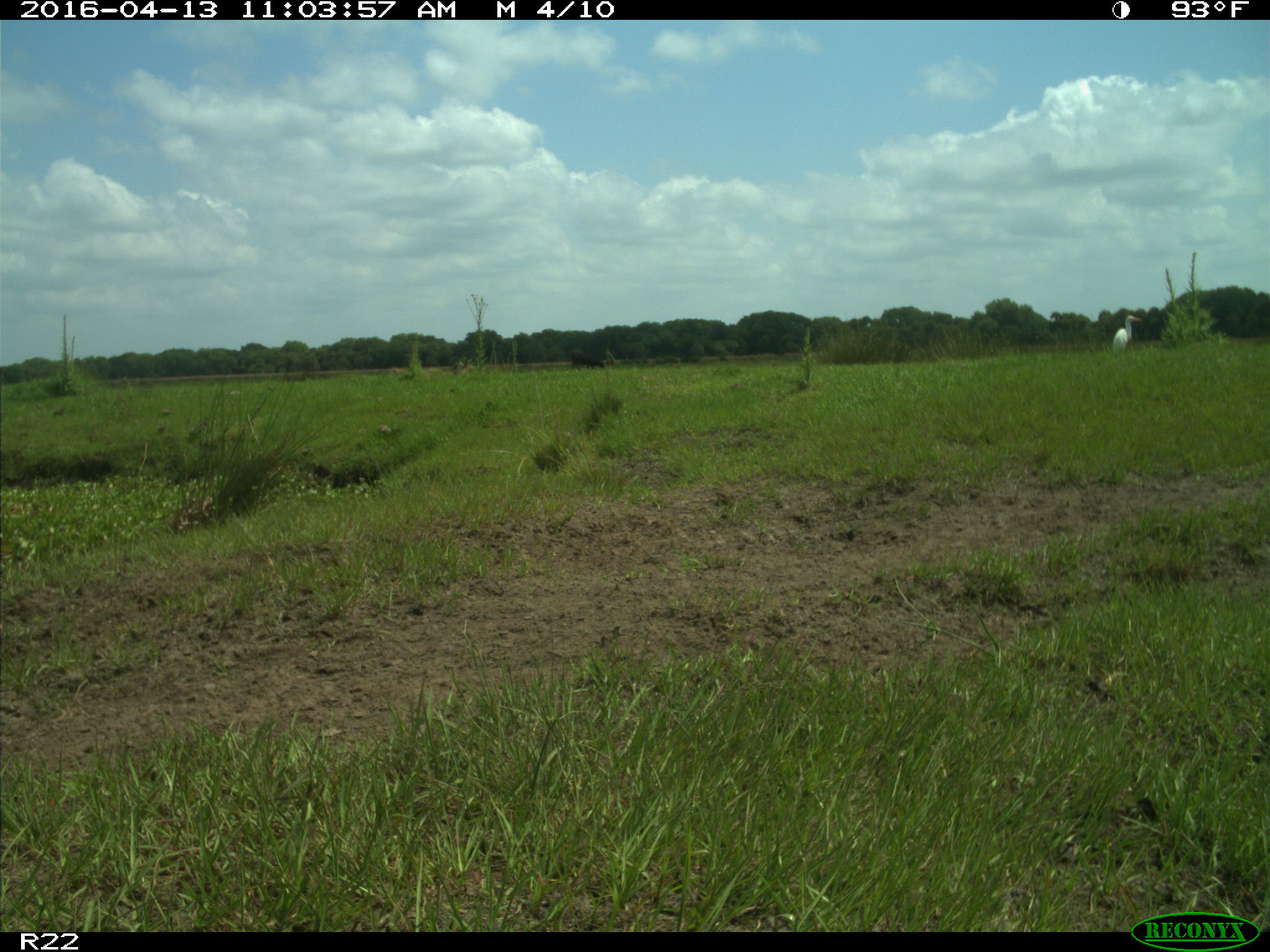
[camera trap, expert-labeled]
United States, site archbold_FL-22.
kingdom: Animalia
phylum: Chordata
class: Aves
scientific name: Aves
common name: birds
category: unidentified bird